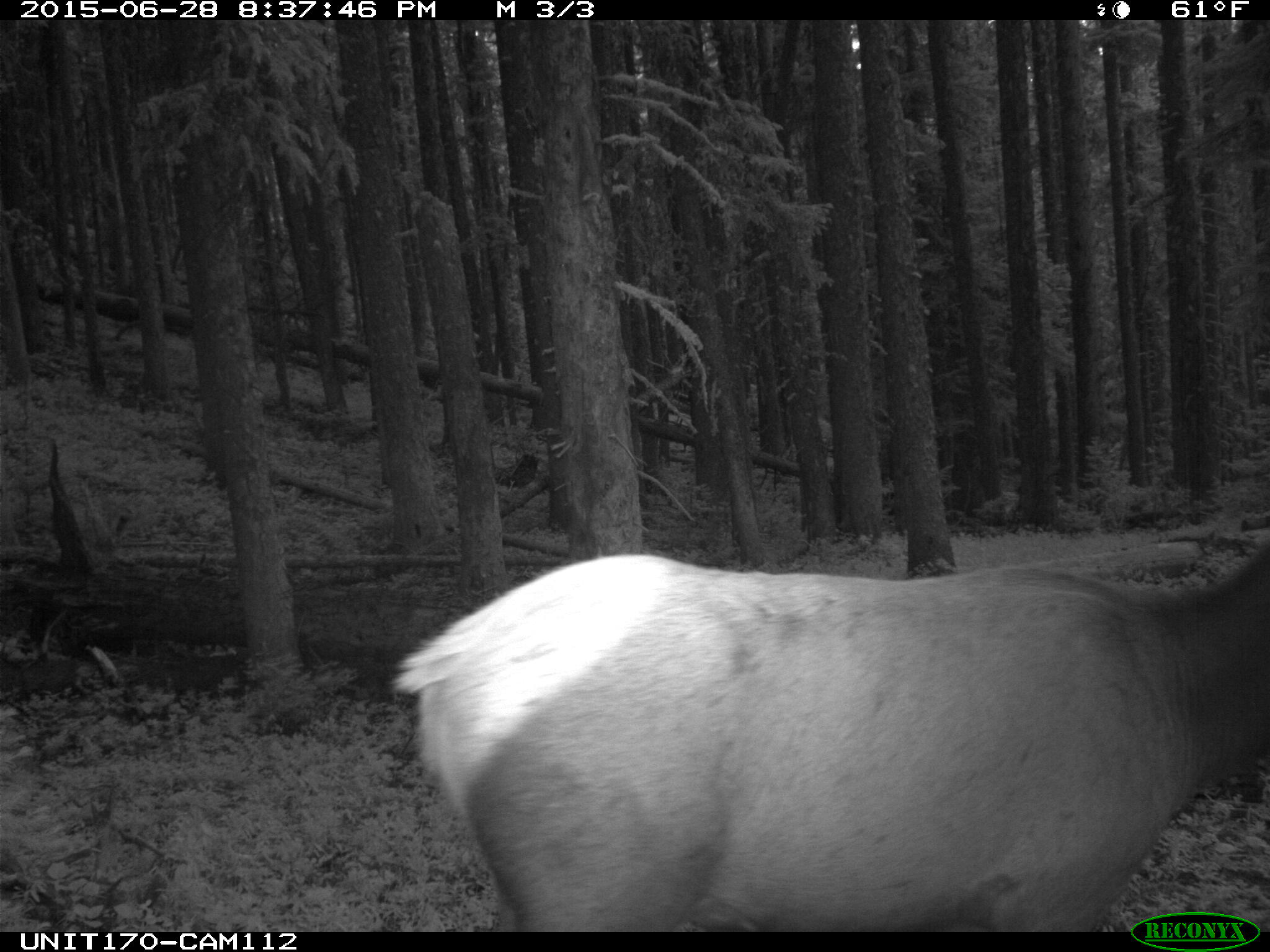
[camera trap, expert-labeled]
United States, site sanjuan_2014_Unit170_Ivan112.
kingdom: Animalia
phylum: Chordata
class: Mammalia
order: Artiodactyla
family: Cervidae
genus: Cervus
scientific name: Cervus elaphus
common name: red deer